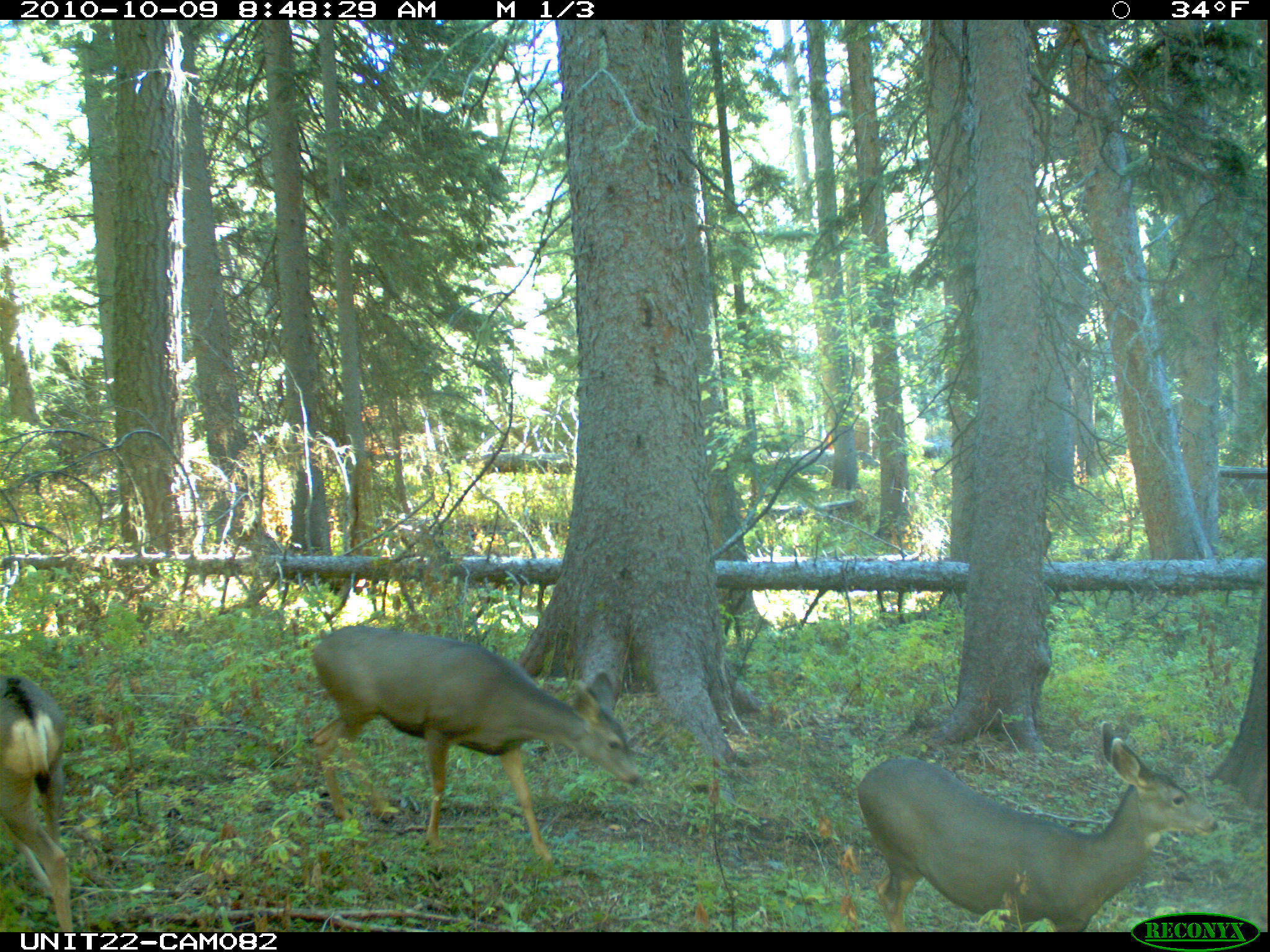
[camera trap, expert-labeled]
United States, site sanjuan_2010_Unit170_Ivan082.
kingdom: Animalia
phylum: Chordata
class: Mammalia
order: Artiodactyla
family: Cervidae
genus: Odocoileus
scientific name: Odocoileus hemionus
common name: mule deer